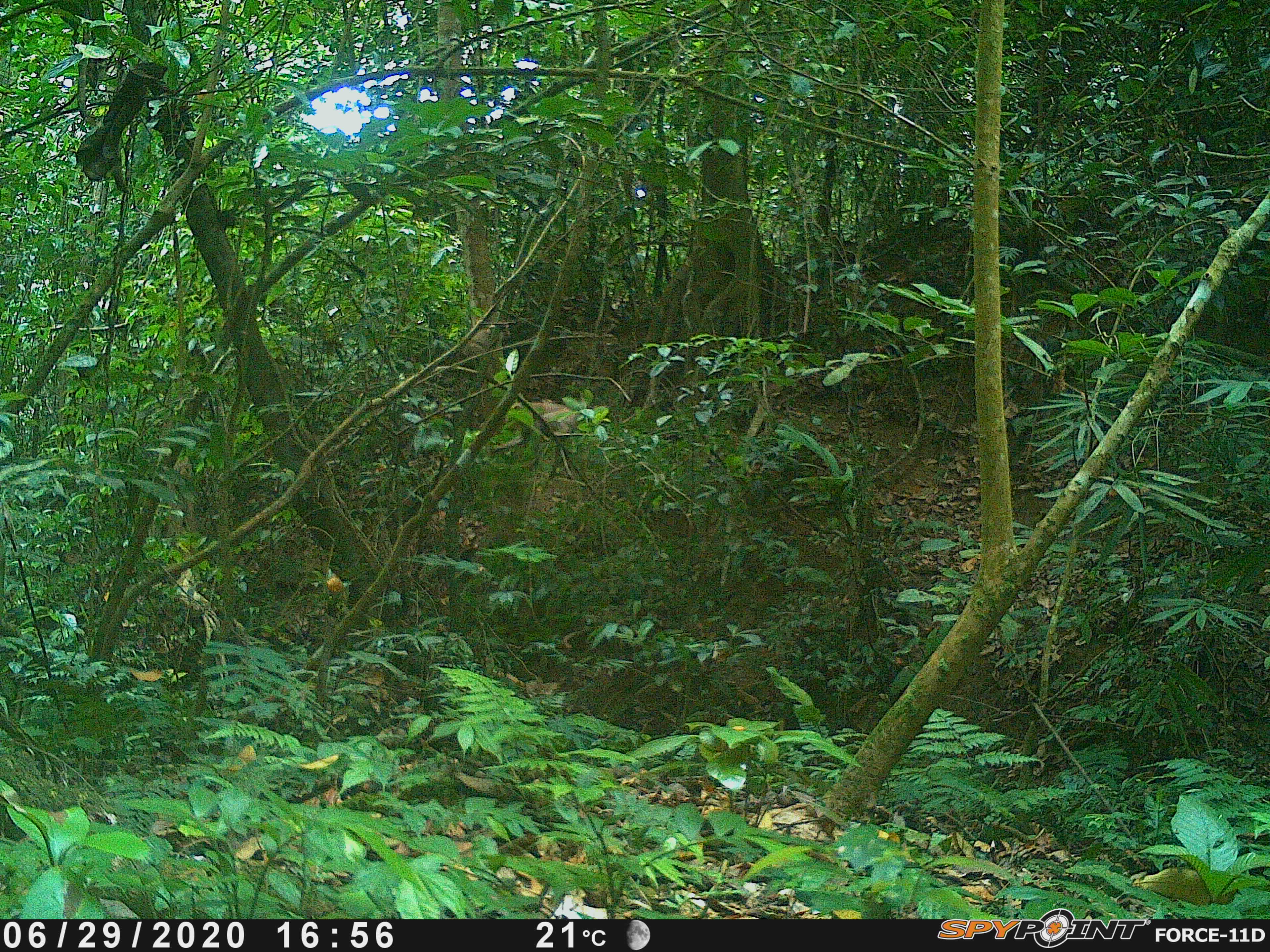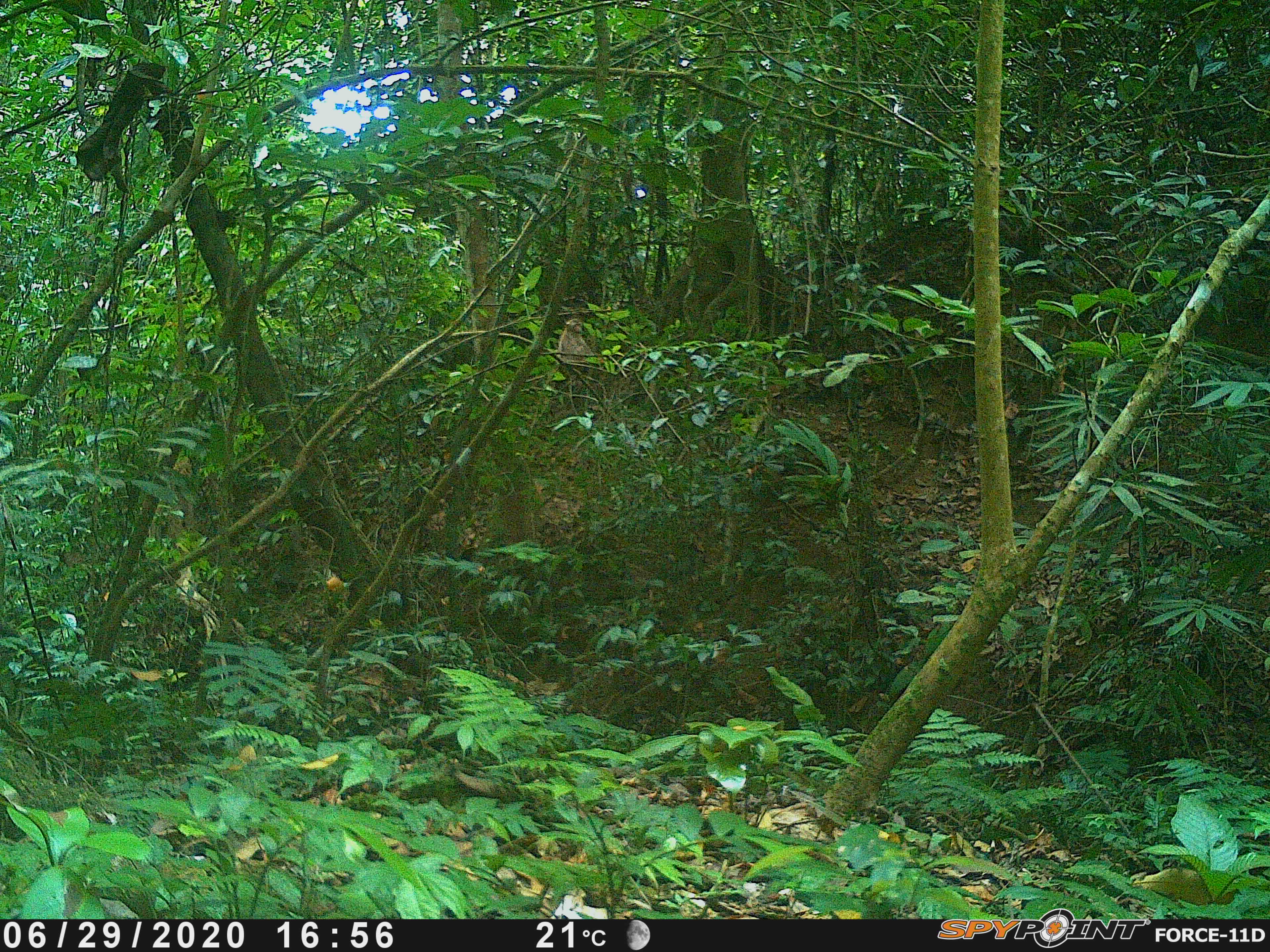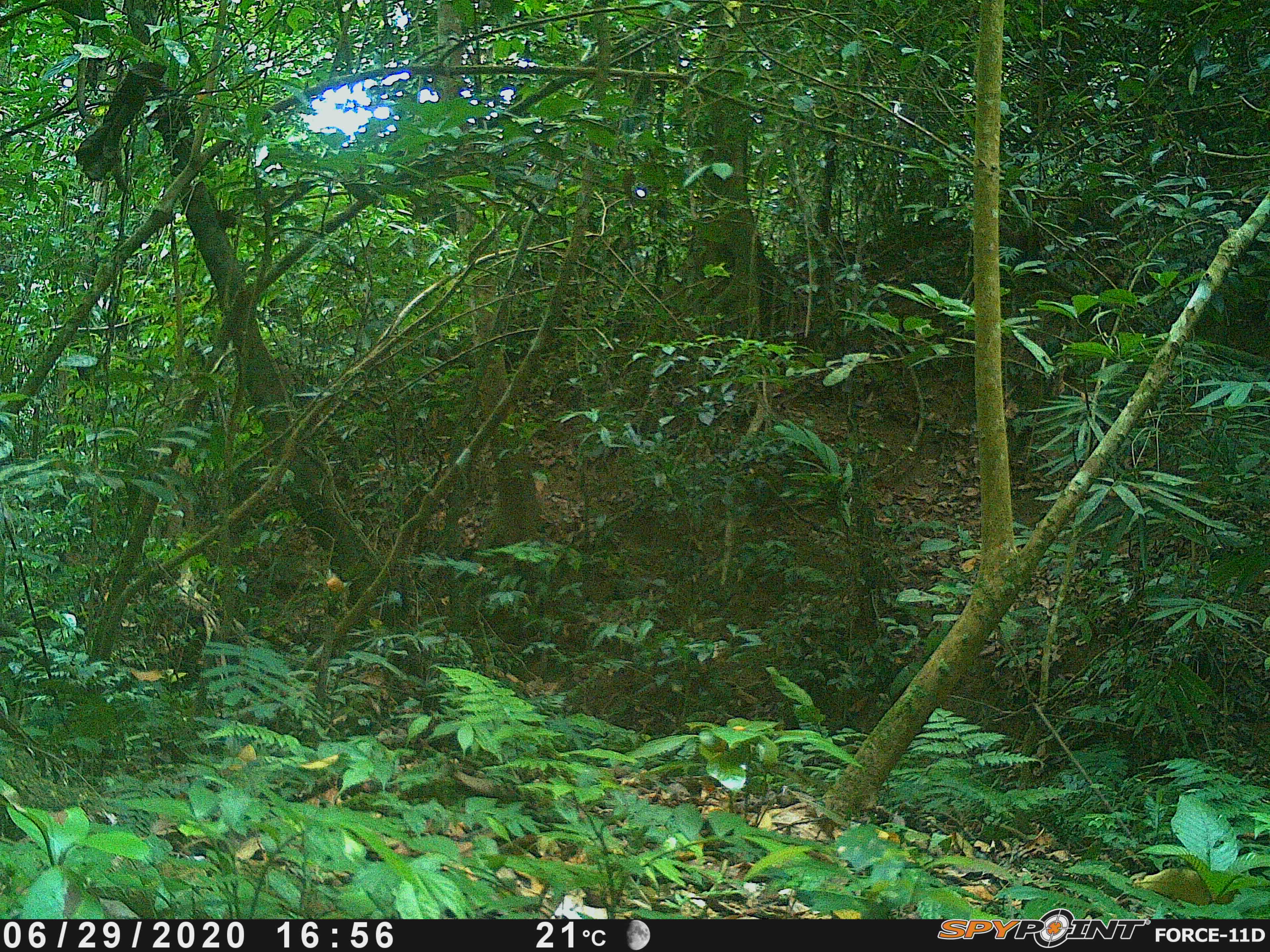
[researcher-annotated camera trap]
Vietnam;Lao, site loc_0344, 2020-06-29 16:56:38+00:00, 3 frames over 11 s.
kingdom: Animalia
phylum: Chordata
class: Mammalia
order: Primates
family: Cercopithecidae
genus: Macaca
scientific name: Macaca nemestrina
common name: pig-tailed macaque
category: pig tailed macaque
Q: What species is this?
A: Pig tailed macaque (pig-tailed macaque) (Macaca nemestrina).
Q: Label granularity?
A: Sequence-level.